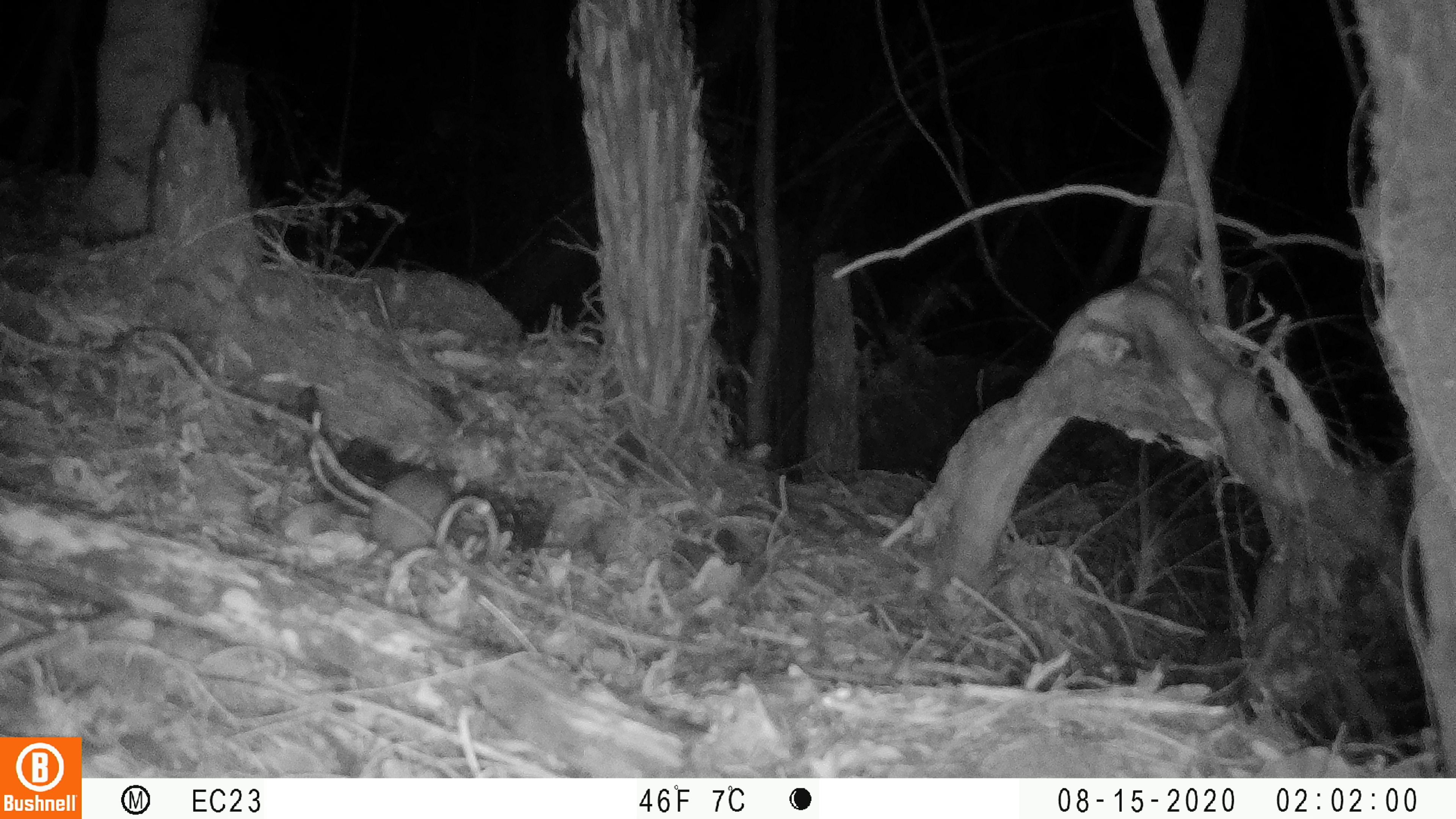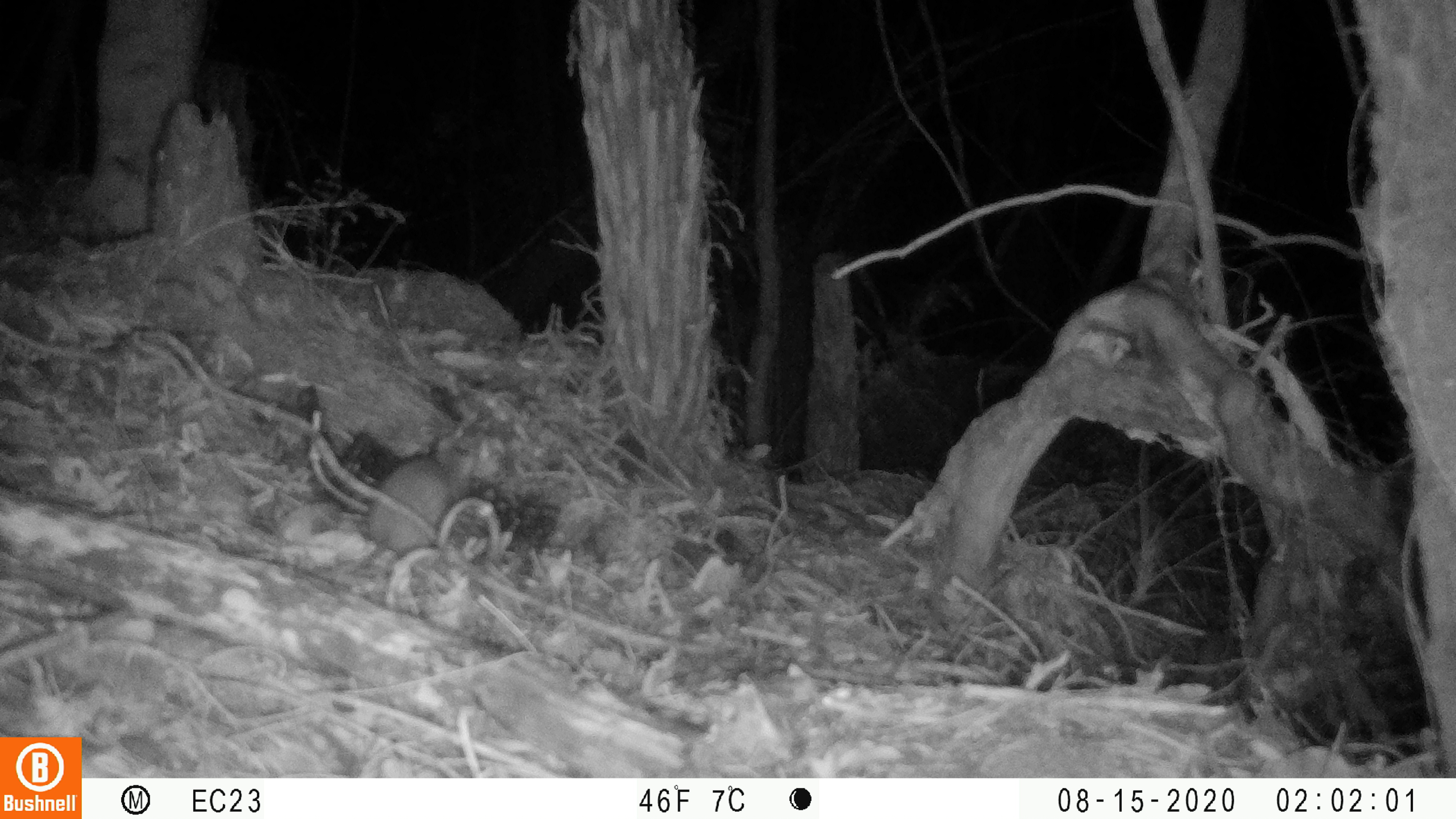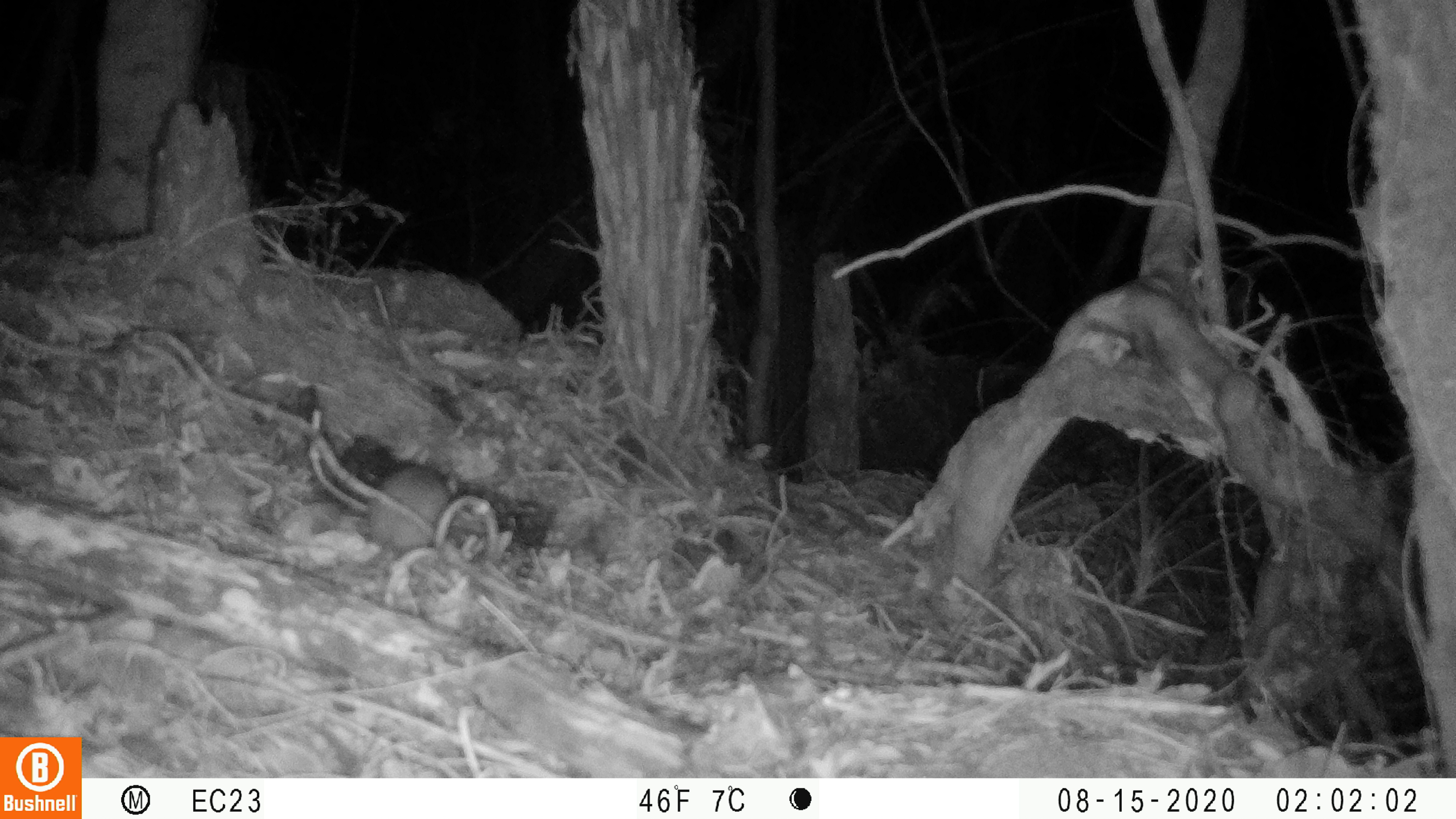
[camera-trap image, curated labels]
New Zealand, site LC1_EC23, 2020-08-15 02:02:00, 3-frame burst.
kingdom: Animalia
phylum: Chordata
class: Mammalia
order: Rodentia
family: Muridae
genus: Rattus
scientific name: Rattus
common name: rat